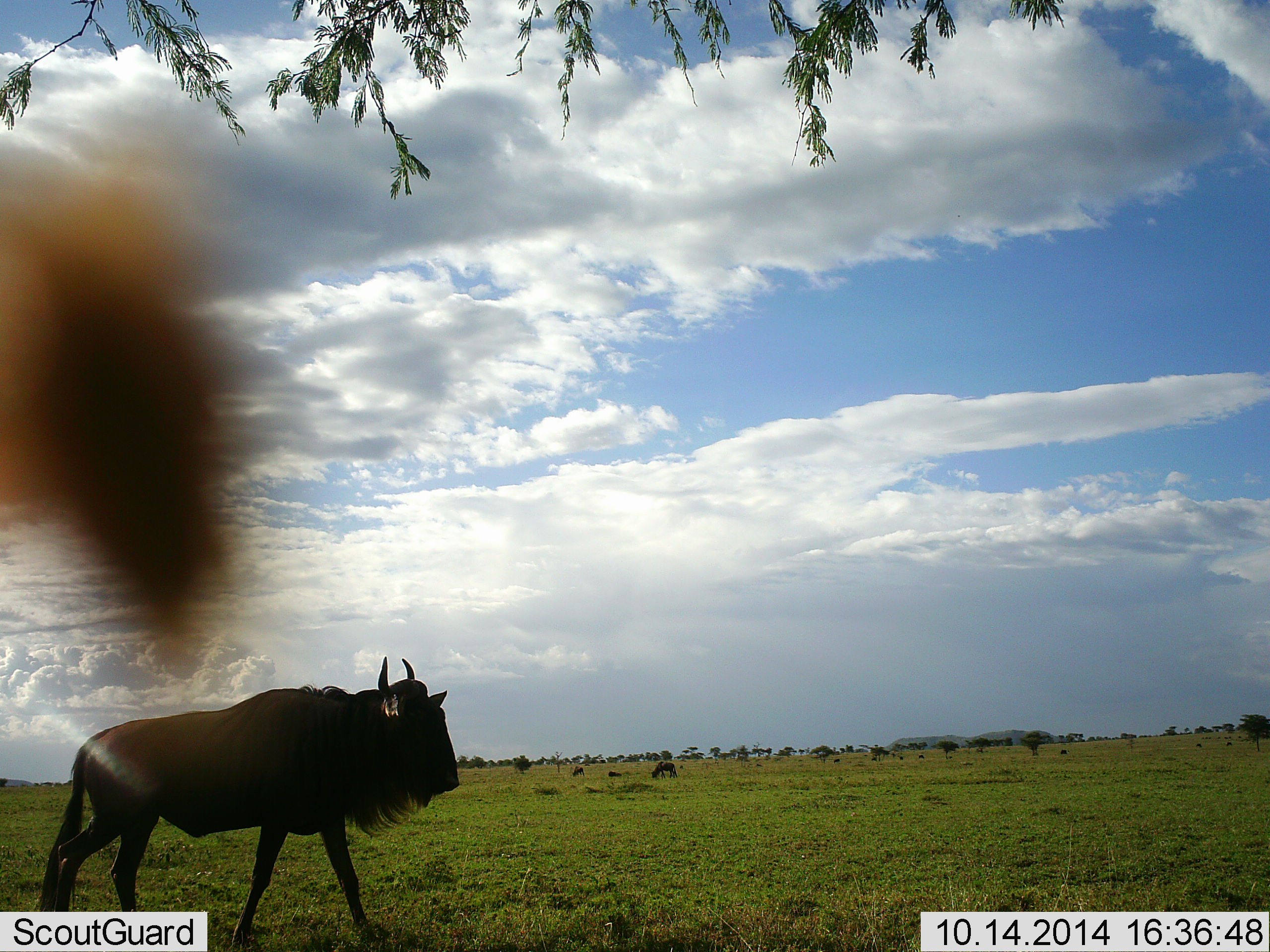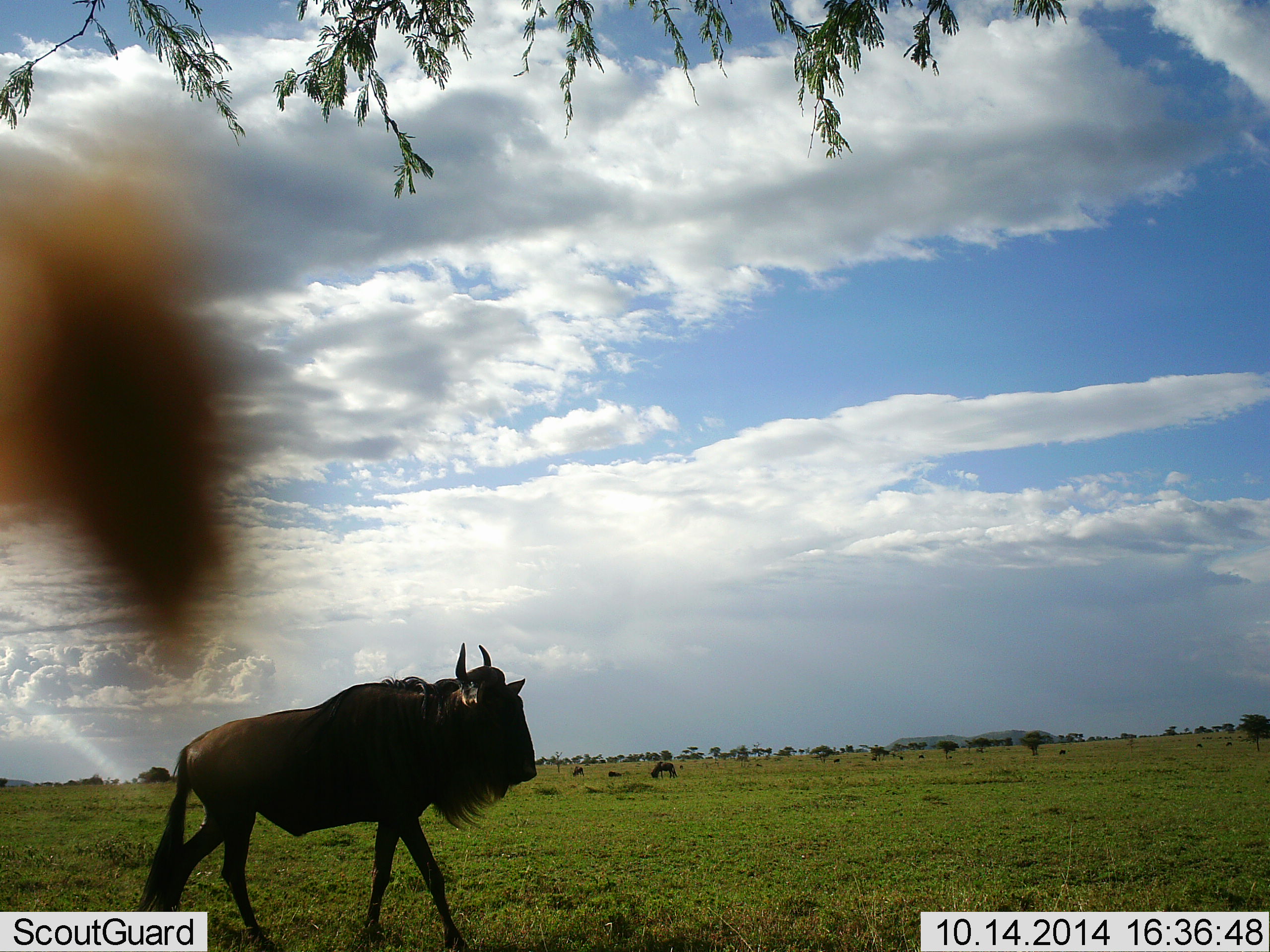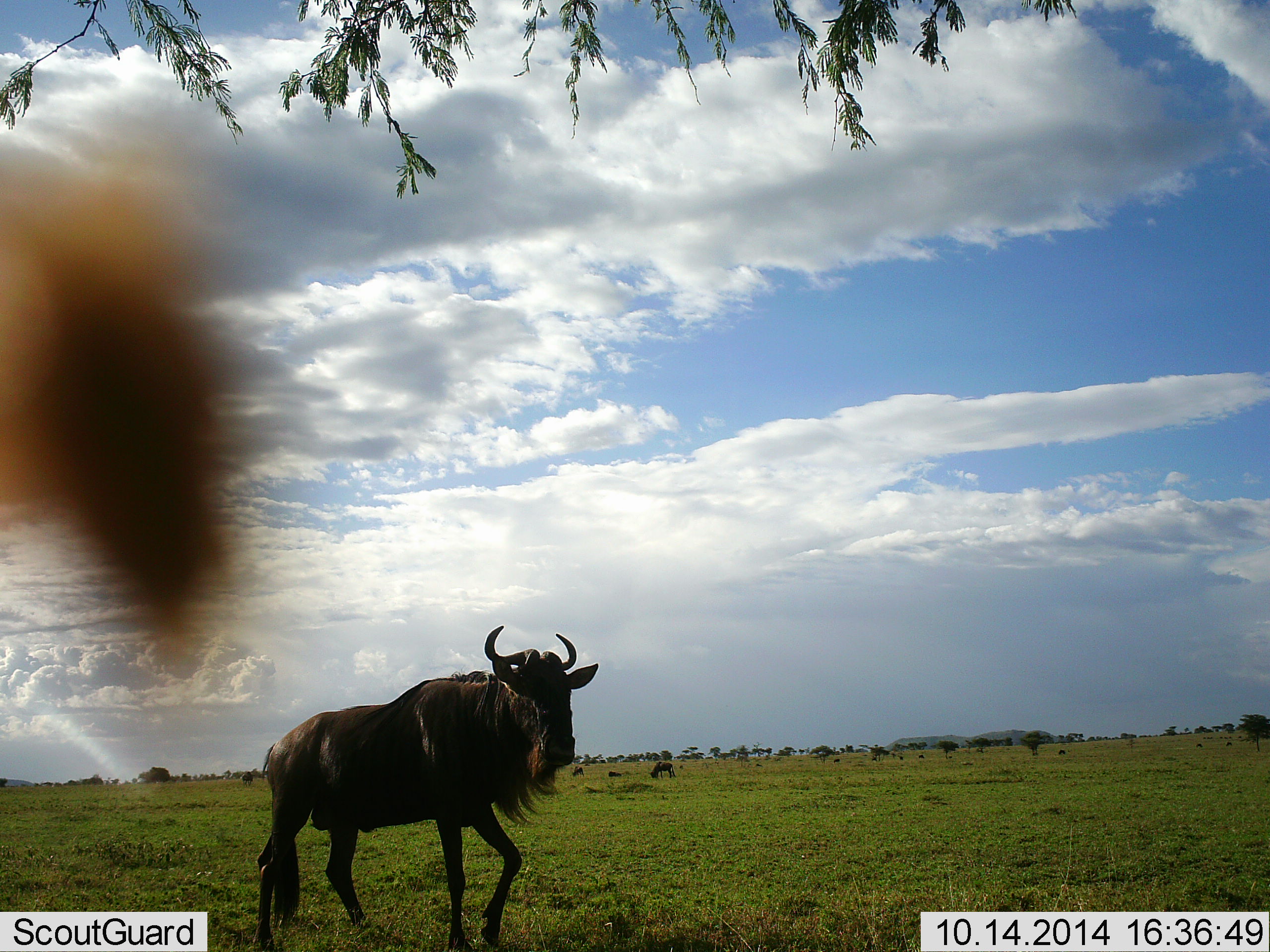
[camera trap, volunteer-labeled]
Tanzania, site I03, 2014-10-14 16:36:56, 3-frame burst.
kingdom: Animalia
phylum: Chordata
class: Mammalia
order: Artiodactyla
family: Bovidae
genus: Connochaetes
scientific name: Connochaetes taurinus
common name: blue wildebeest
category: wildebeest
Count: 3.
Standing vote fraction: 27%.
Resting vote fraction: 9%.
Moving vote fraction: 100%.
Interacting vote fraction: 0%.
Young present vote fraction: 0%.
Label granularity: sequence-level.